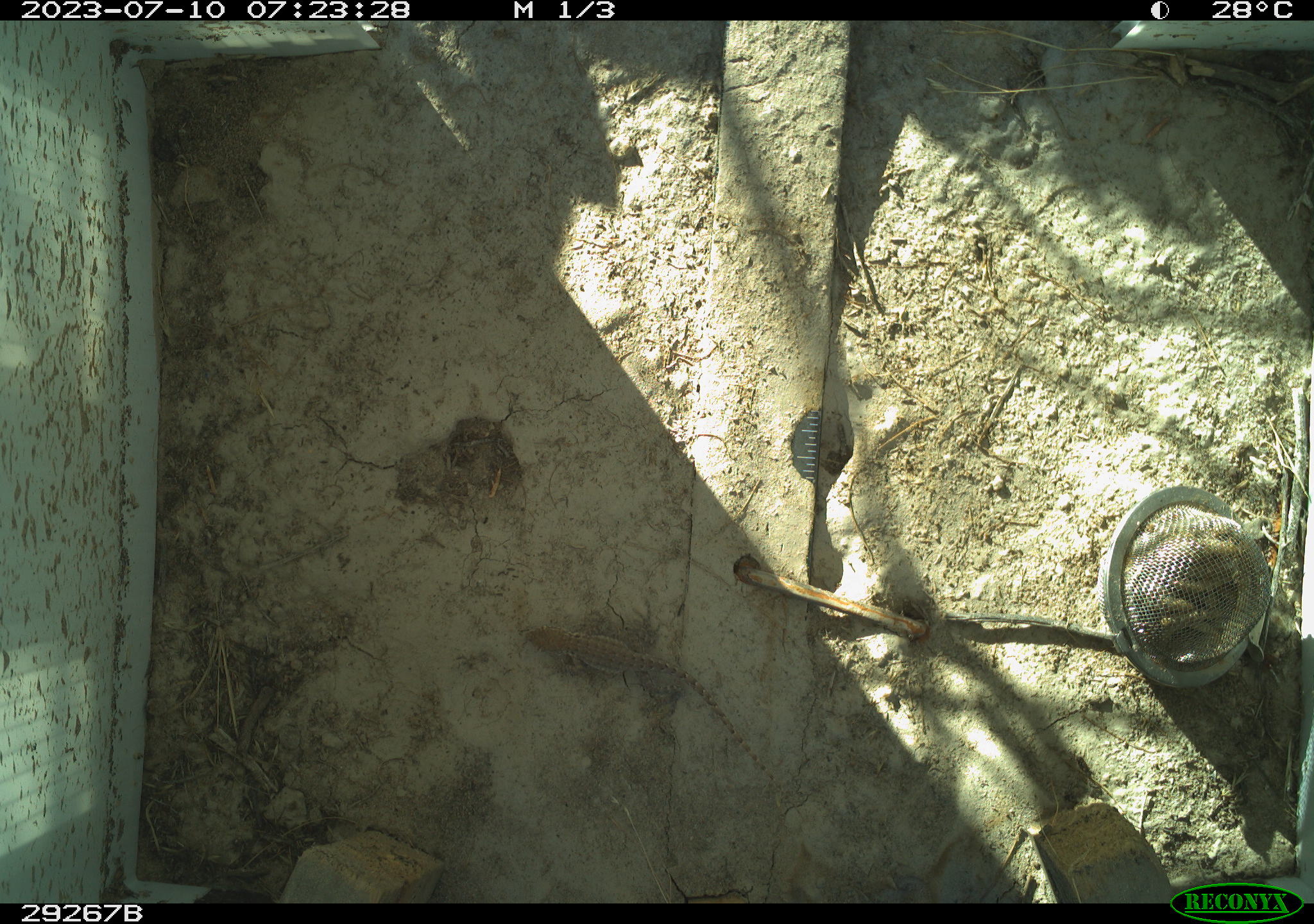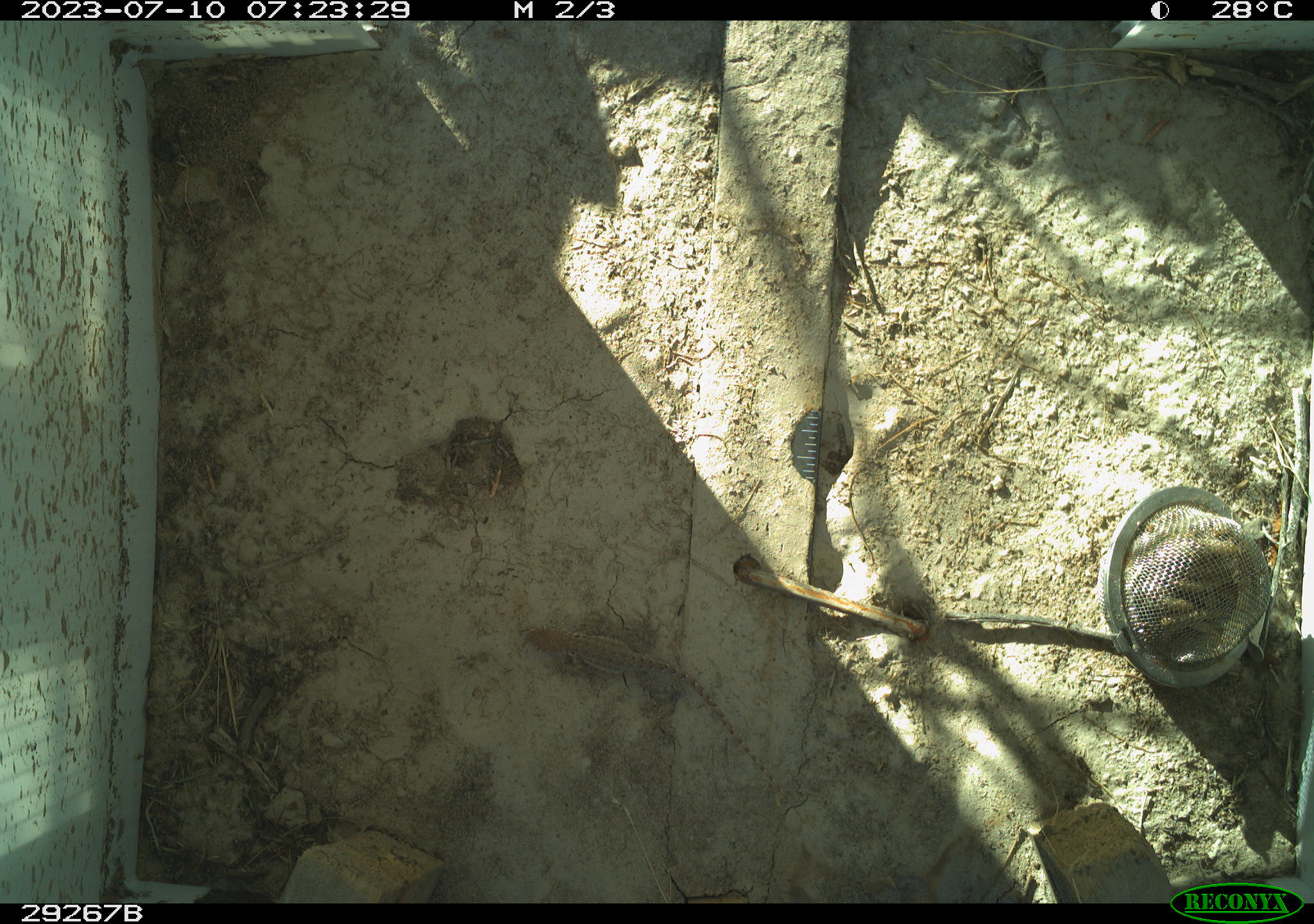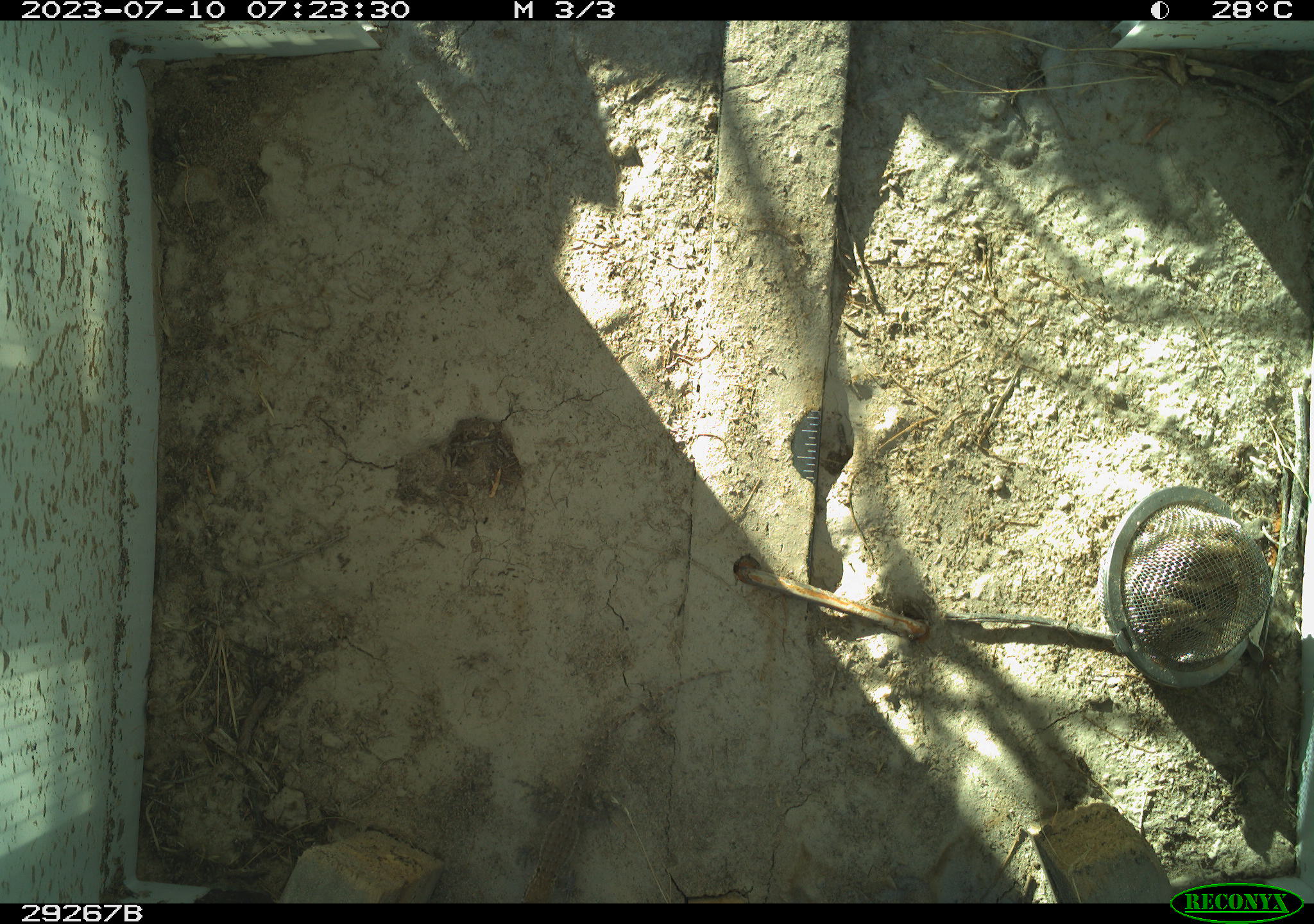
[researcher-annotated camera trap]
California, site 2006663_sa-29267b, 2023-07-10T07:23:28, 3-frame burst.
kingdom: Animalia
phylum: Chordata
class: Reptilia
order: Squamata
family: Phrynosomatidae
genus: Sceloporus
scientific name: Sceloporus graciosus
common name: common sagebrush lizard